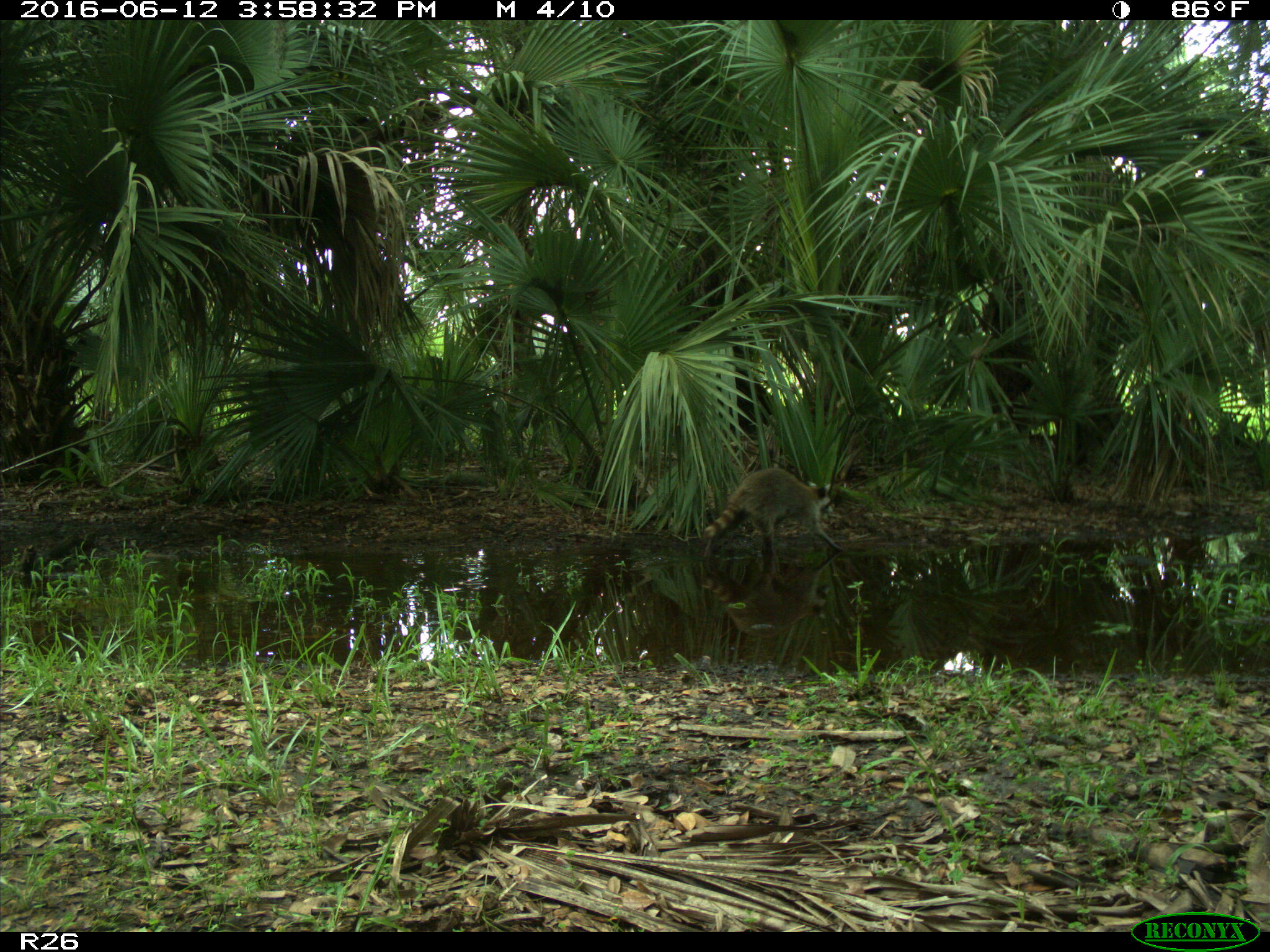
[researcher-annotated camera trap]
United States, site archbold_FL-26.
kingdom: Animalia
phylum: Chordata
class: Mammalia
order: Carnivora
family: Procyonidae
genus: Procyon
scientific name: Procyon lotor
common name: common raccoon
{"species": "Procyon lotor (common raccoon)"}